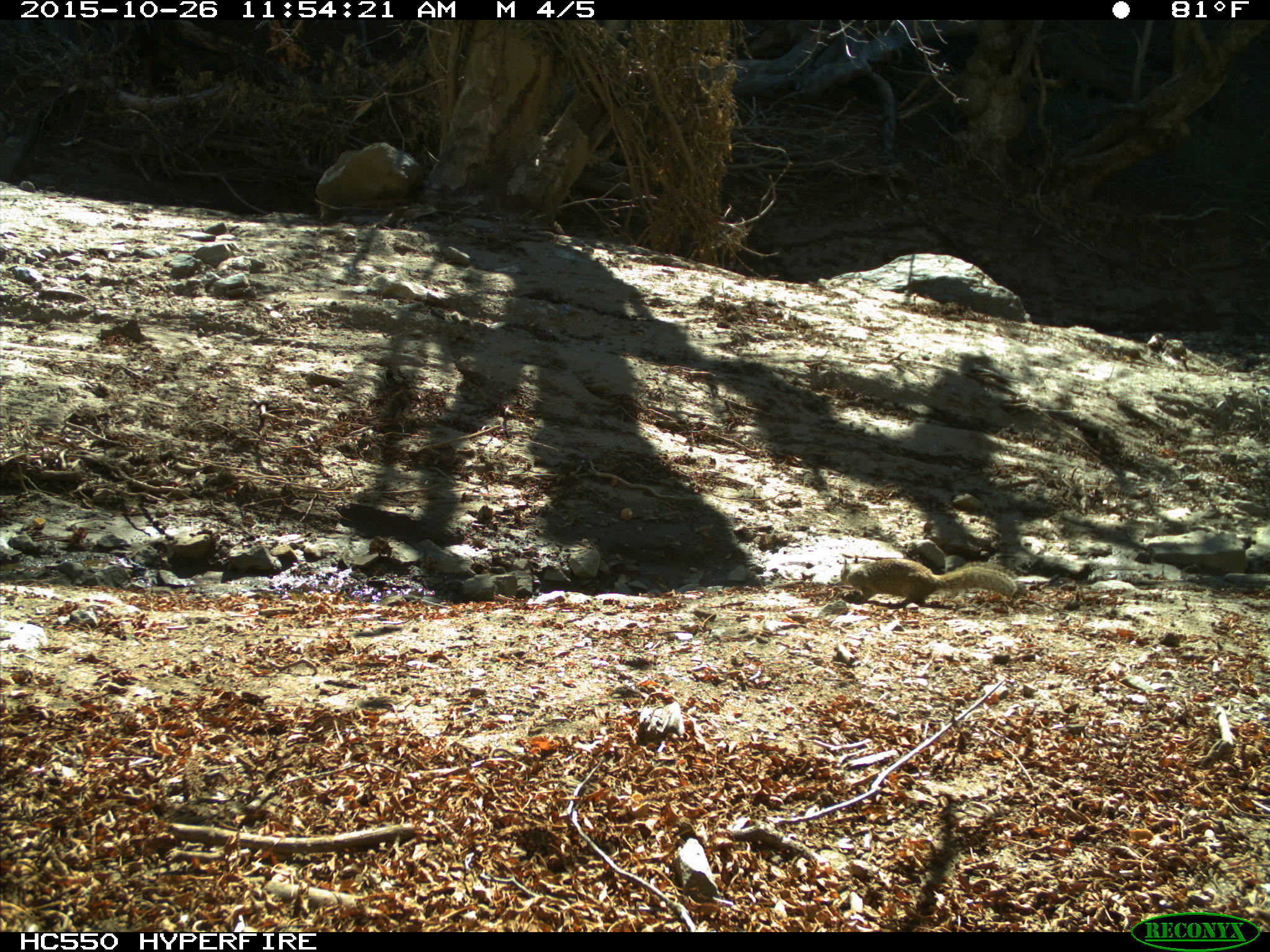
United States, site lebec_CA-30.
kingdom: Animalia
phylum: Chordata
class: Mammalia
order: Rodentia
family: Sciuridae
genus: Otospermophilus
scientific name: Otospermophilus beecheyi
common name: california ground squirrel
Otospermophilus beecheyi (california ground squirrel).